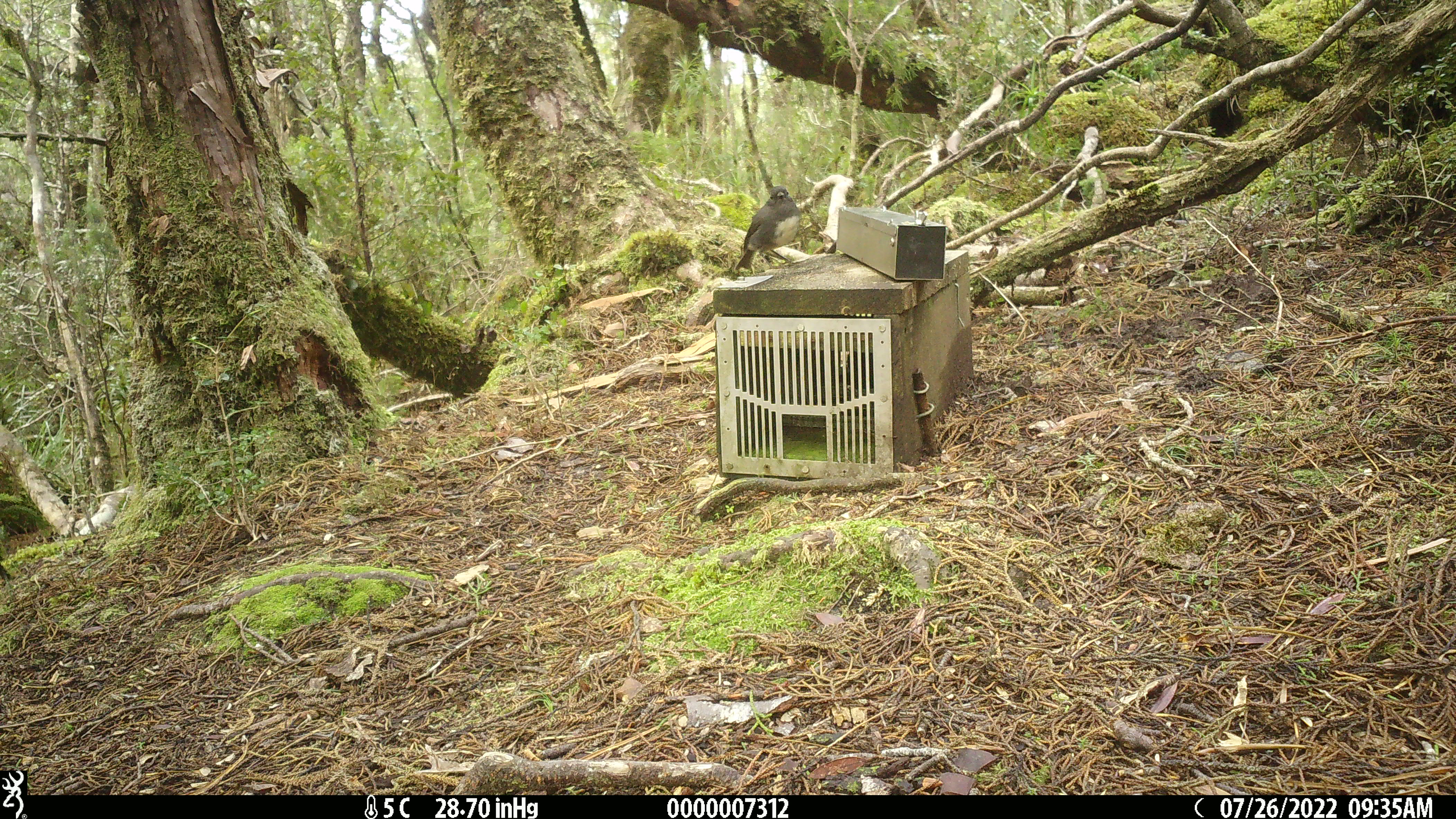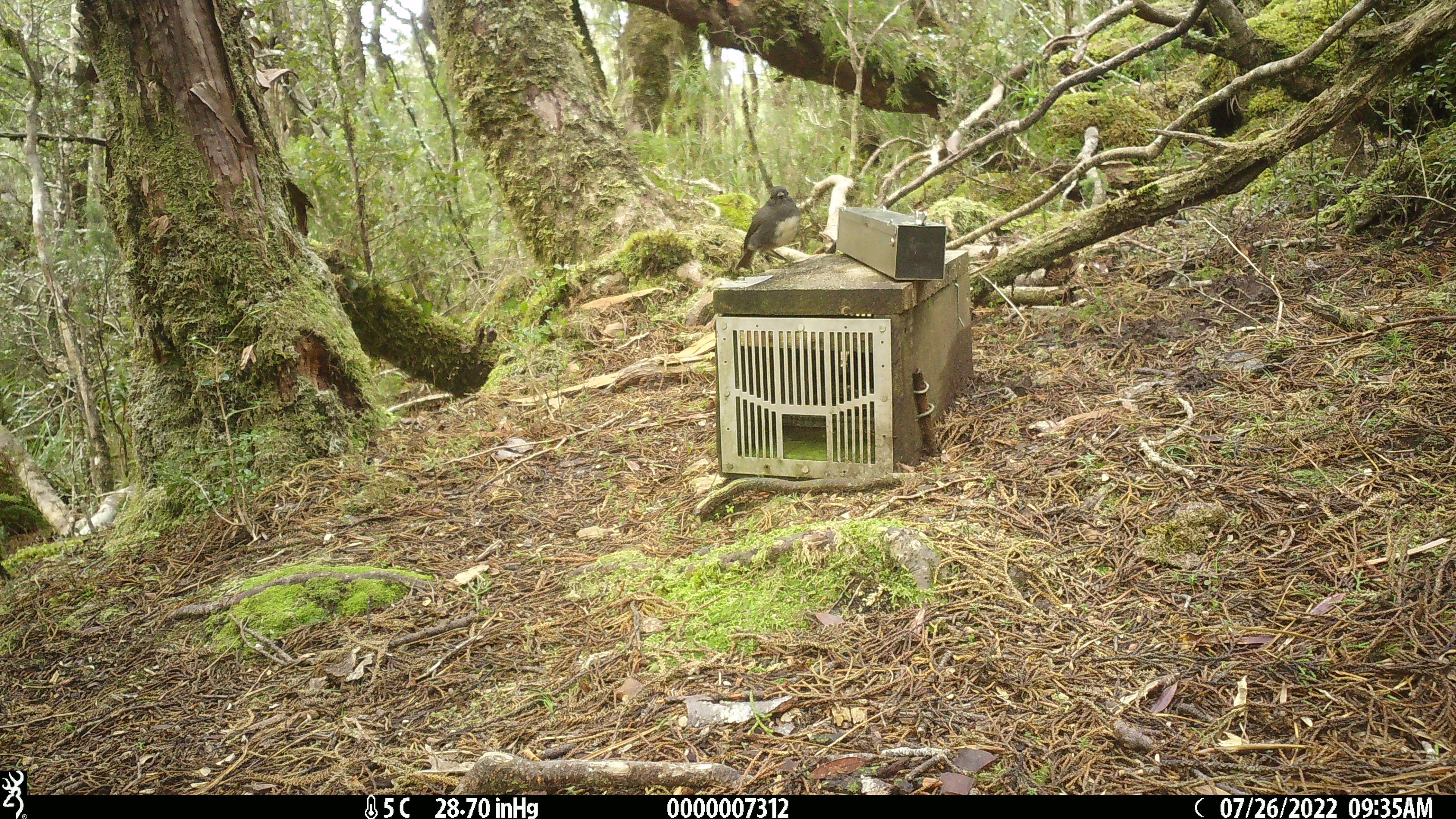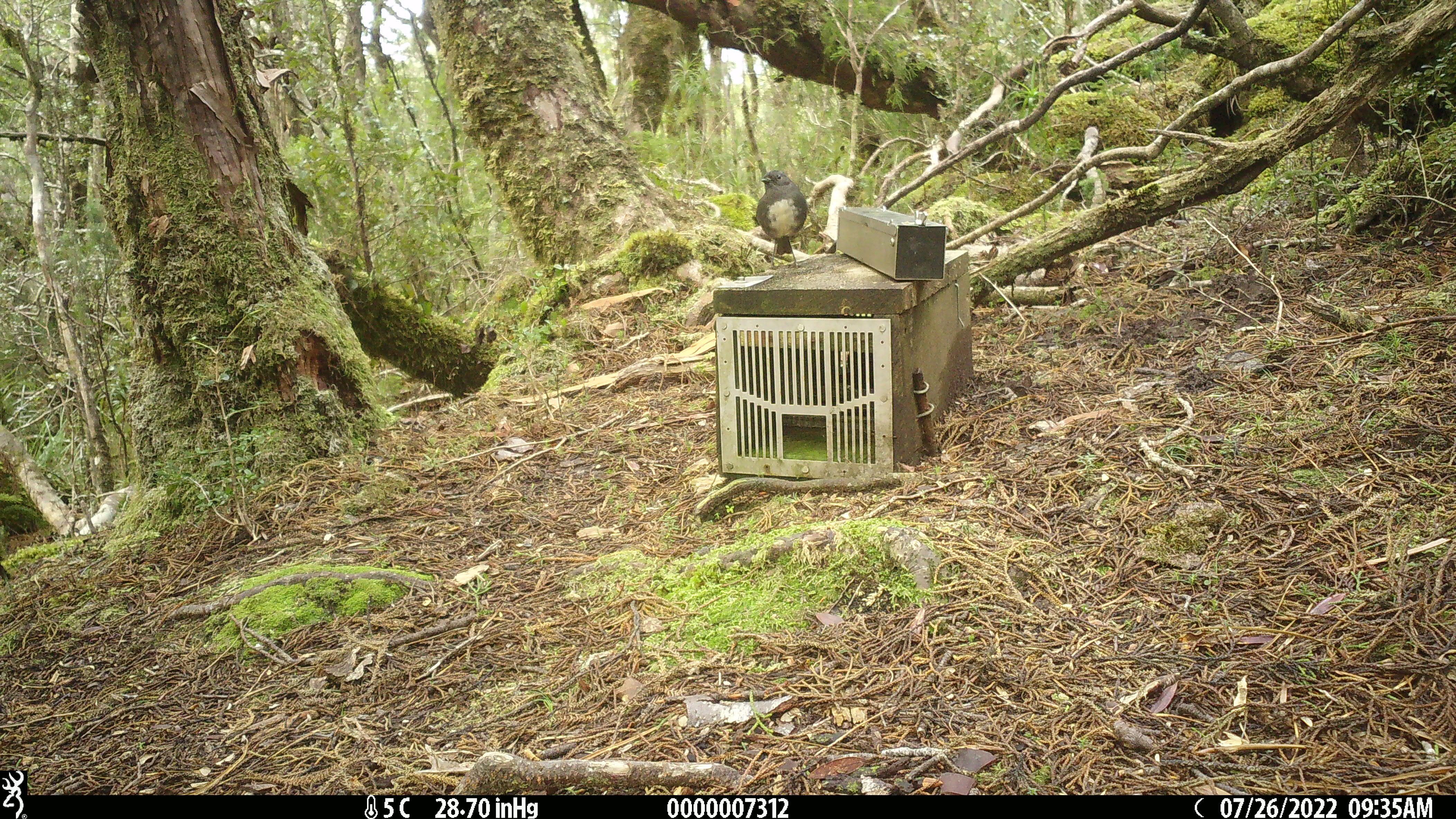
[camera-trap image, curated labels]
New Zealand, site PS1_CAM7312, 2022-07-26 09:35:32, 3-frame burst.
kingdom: Animalia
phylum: Chordata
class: Aves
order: Passeriformes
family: Petroicidae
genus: Petroica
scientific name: Petroica australis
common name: new zealand robin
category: robin